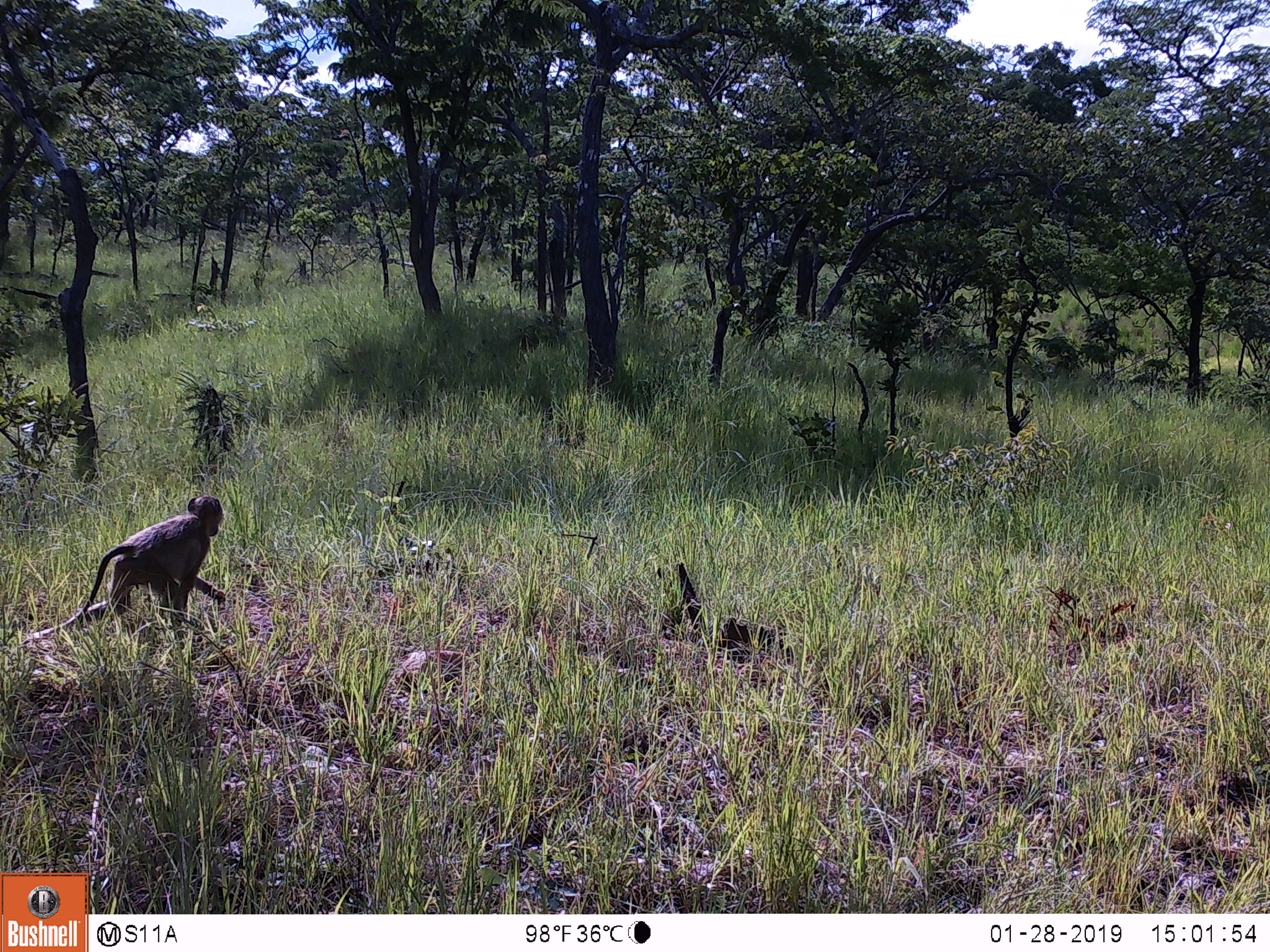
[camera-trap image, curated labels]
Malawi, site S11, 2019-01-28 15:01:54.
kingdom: Animalia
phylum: Chordata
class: Mammalia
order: Primates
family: Cercopithecidae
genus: Papio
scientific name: Papio cynocephalus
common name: yellow baboon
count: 1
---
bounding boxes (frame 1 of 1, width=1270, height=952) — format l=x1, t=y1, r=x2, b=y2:
yellow baboon: l=35, t=487, r=244, b=640